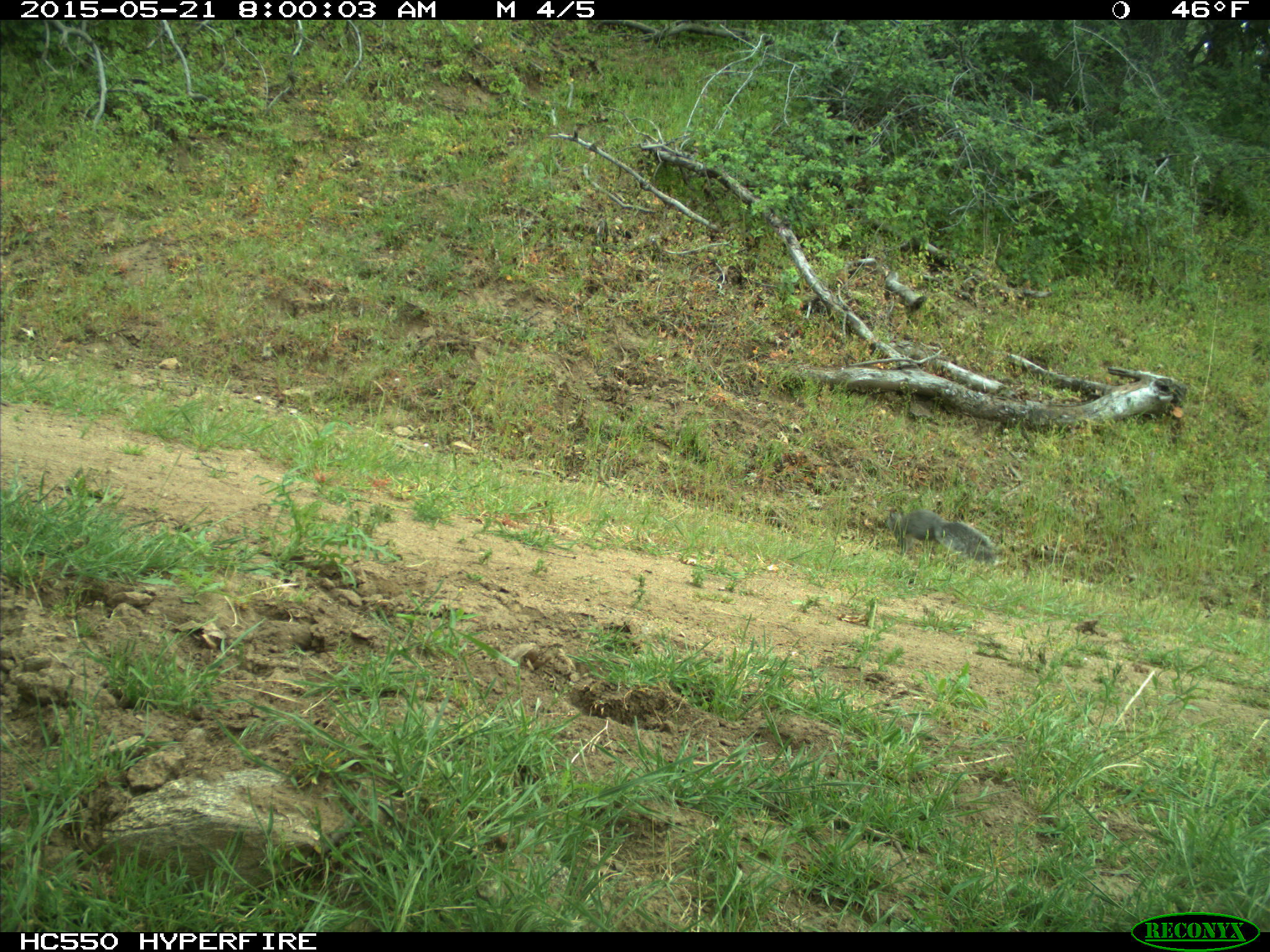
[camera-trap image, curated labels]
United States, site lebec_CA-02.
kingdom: Animalia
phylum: Chordata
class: Mammalia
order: Rodentia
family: Sciuridae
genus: Sciurus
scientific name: Sciurus carolinensis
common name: eastern gray squirrel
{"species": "Sciurus carolinensis (eastern gray squirrel)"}